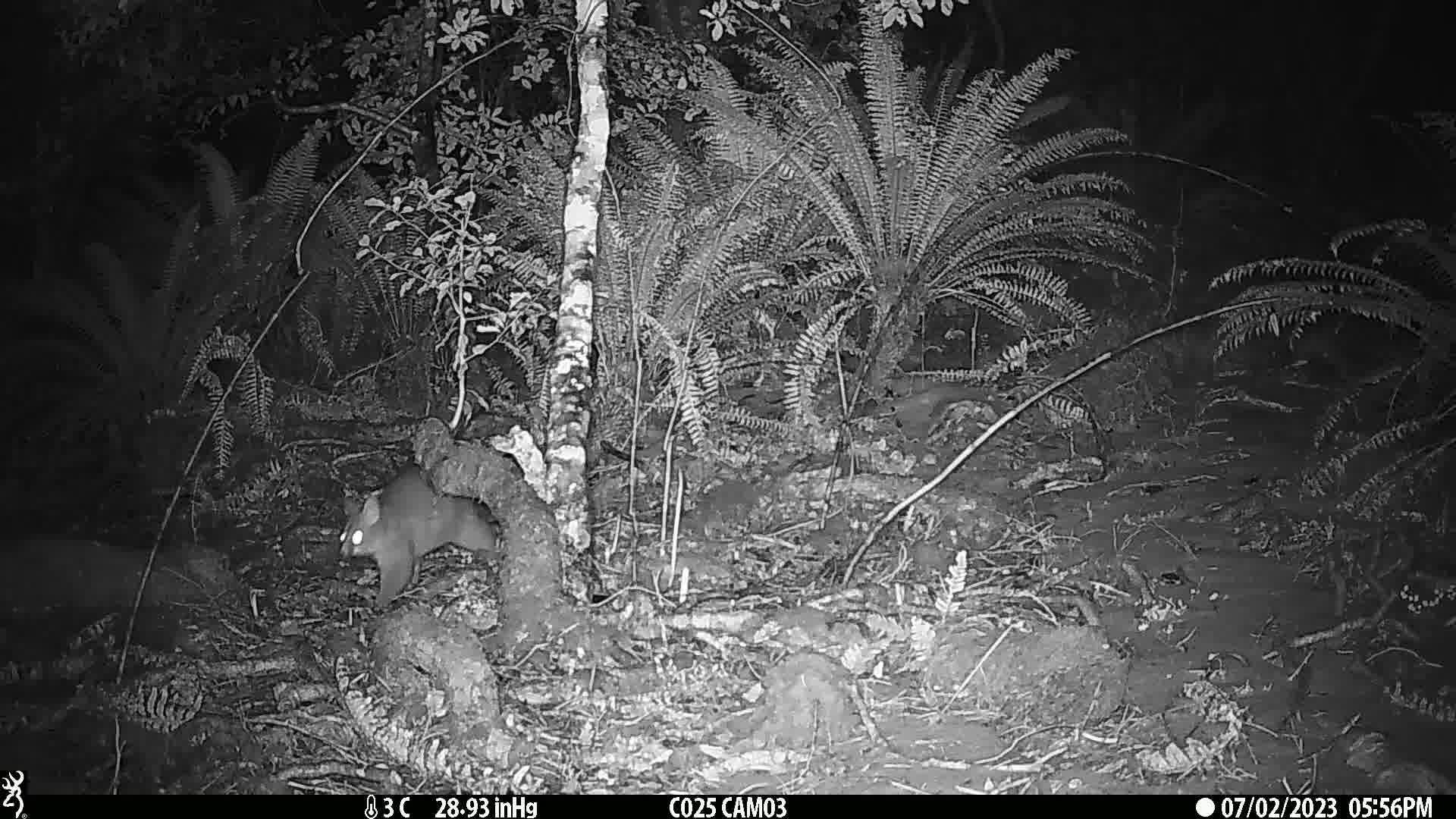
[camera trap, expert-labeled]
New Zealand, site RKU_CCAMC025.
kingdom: Animalia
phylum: Chordata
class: Mammalia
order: Diprotodontia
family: Phalangeridae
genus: Trichosurus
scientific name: Trichosurus vulpecula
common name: common brushtail possum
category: possum